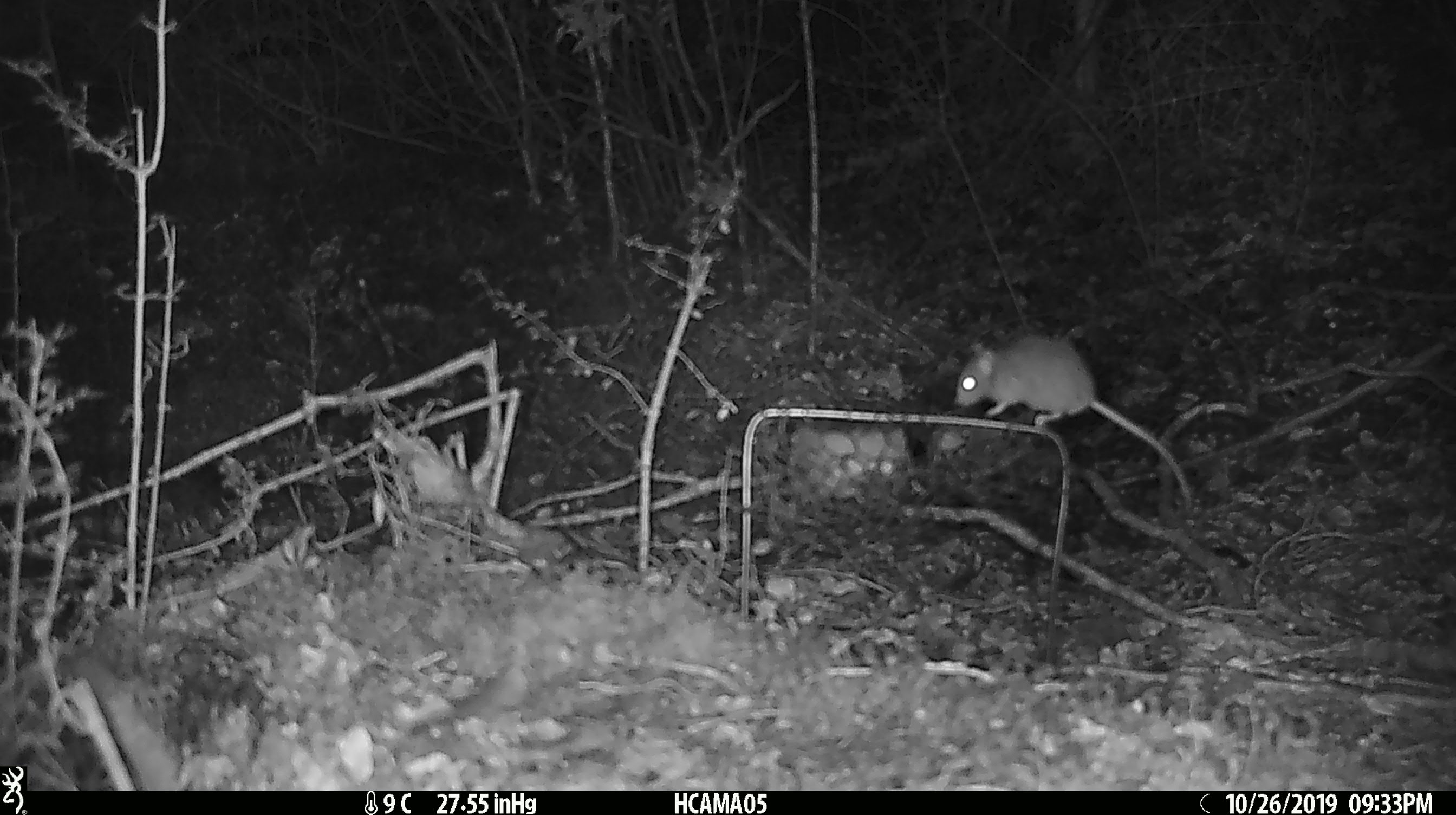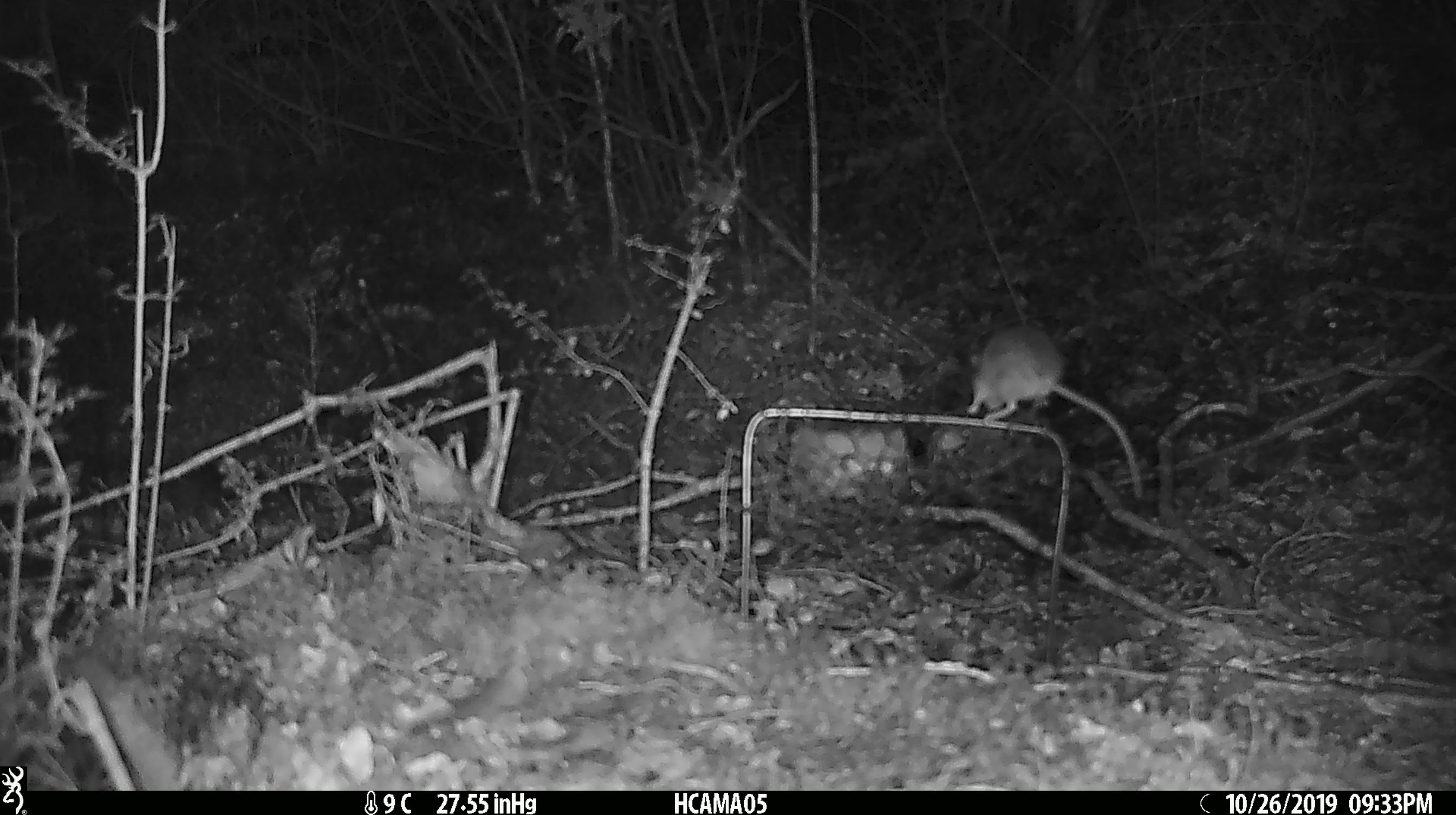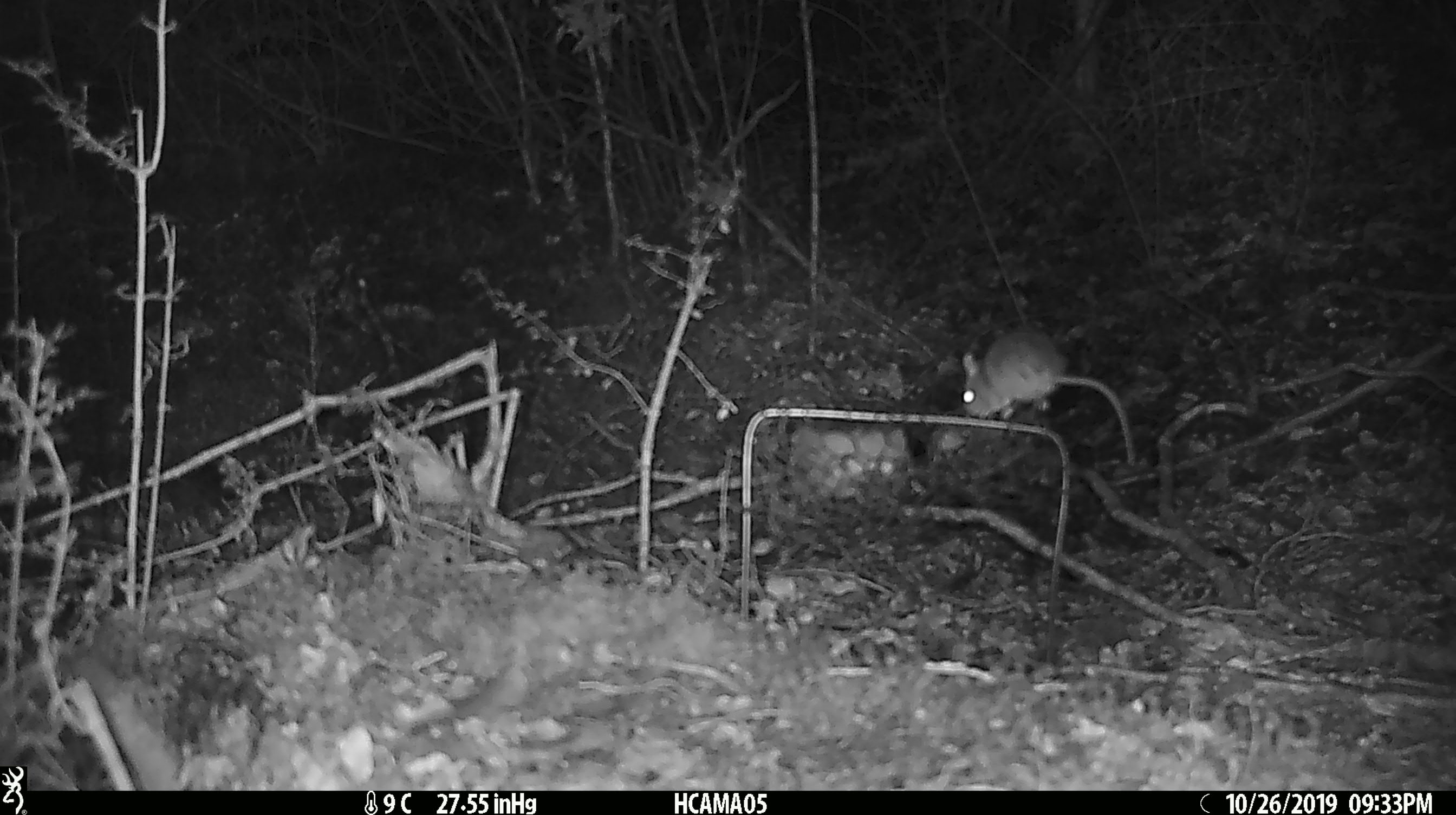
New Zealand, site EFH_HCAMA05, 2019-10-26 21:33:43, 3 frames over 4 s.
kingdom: Animalia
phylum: Chordata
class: Mammalia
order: Rodentia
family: Muridae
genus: Mus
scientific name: Mus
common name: mouse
Mouse (Mus).